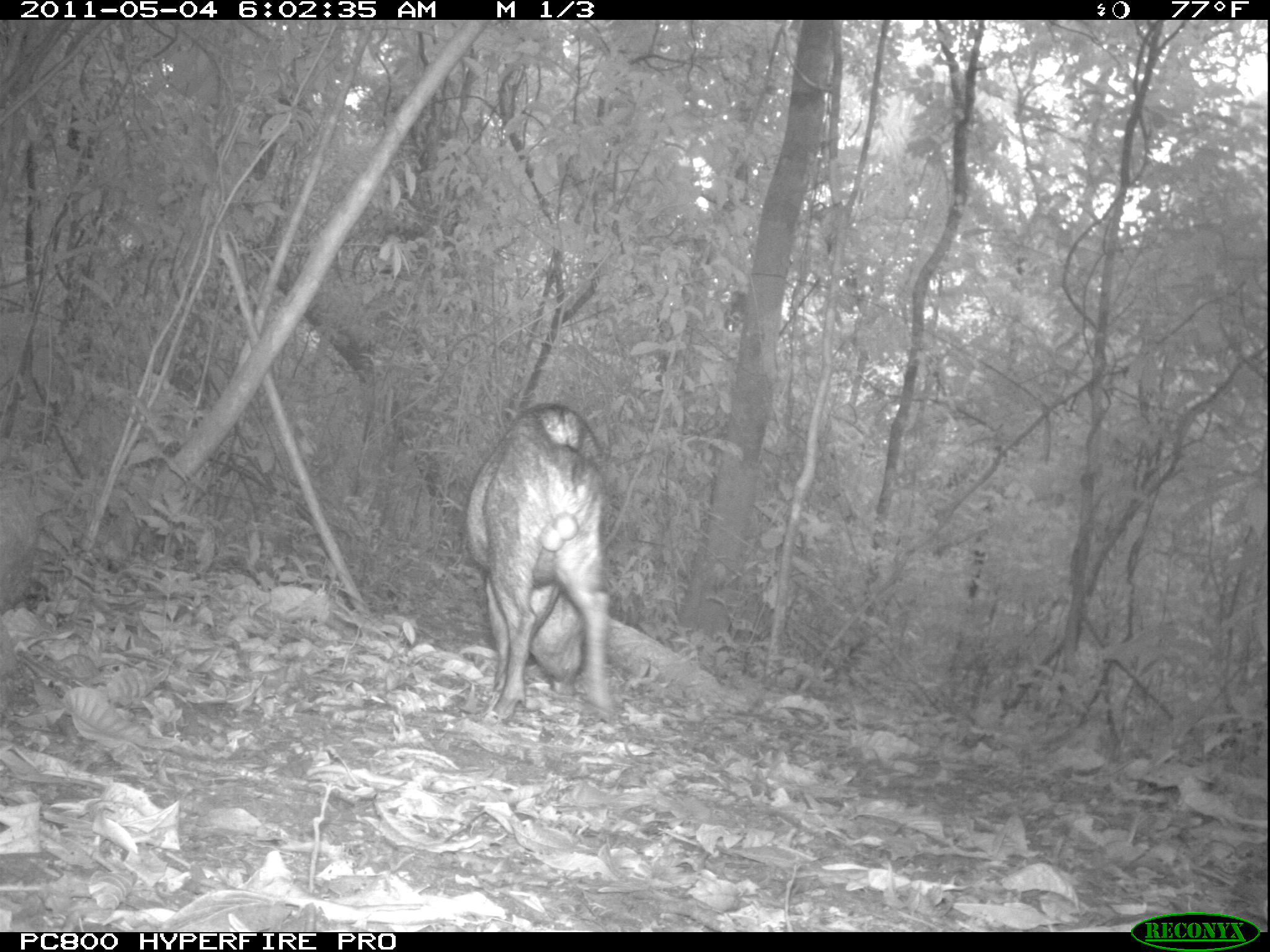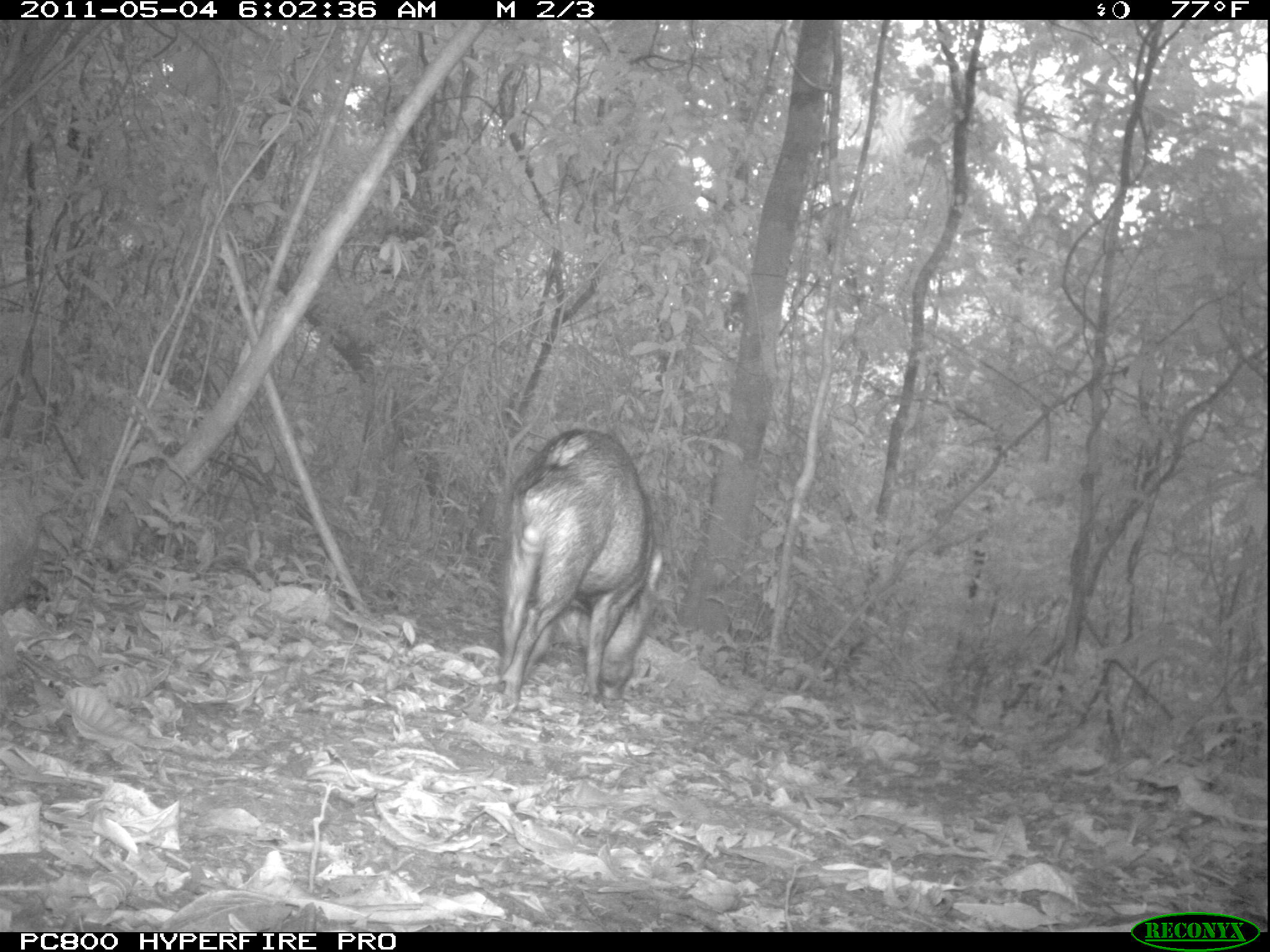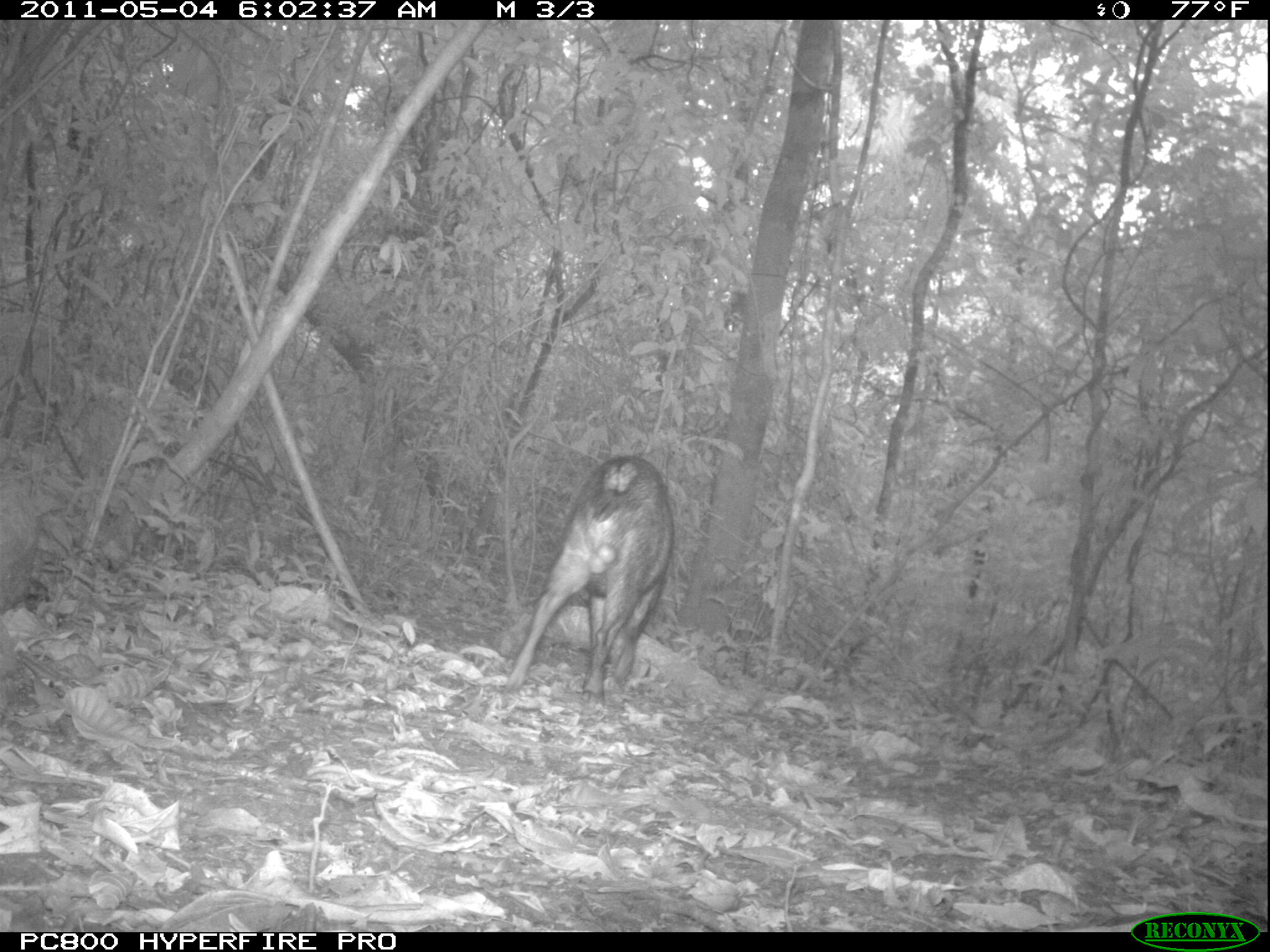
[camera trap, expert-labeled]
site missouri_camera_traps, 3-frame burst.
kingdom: Animalia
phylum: Chordata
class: Mammalia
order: Artiodactyla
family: Tayassuidae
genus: Pecari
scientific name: Pecari tajacu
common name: collared peccary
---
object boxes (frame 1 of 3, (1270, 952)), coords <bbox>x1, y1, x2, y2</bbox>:
collared peccary: <bbox>458, 394, 644, 715</bbox>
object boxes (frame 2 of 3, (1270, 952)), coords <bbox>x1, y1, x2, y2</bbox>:
collared peccary: <bbox>489, 425, 665, 692</bbox>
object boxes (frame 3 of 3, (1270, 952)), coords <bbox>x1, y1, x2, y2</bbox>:
collared peccary: <bbox>507, 450, 669, 692</bbox>